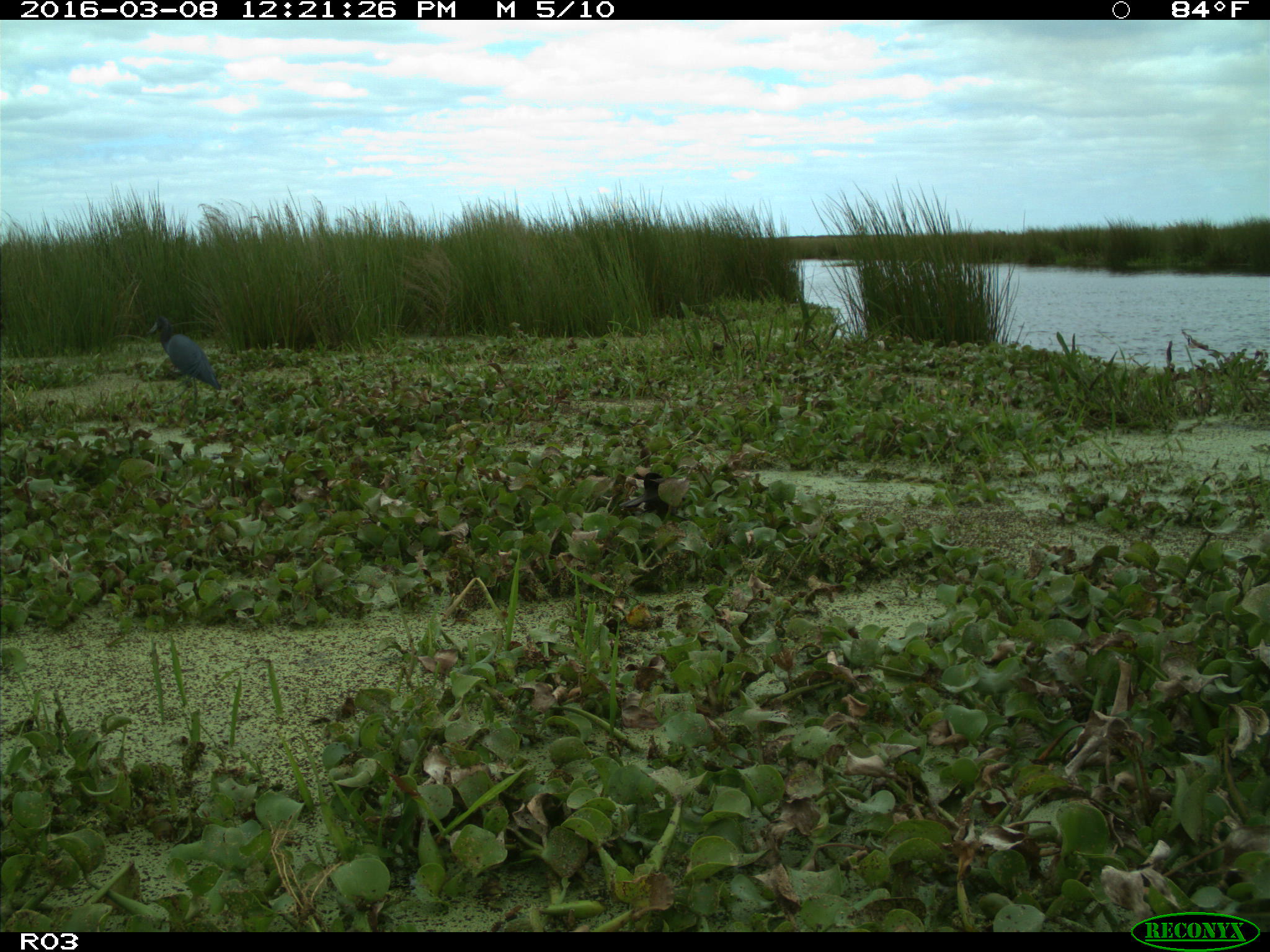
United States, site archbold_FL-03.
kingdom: Animalia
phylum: Chordata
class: Aves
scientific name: Aves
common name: birds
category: unidentified bird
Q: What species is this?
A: Unidentified bird (birds) (Aves).